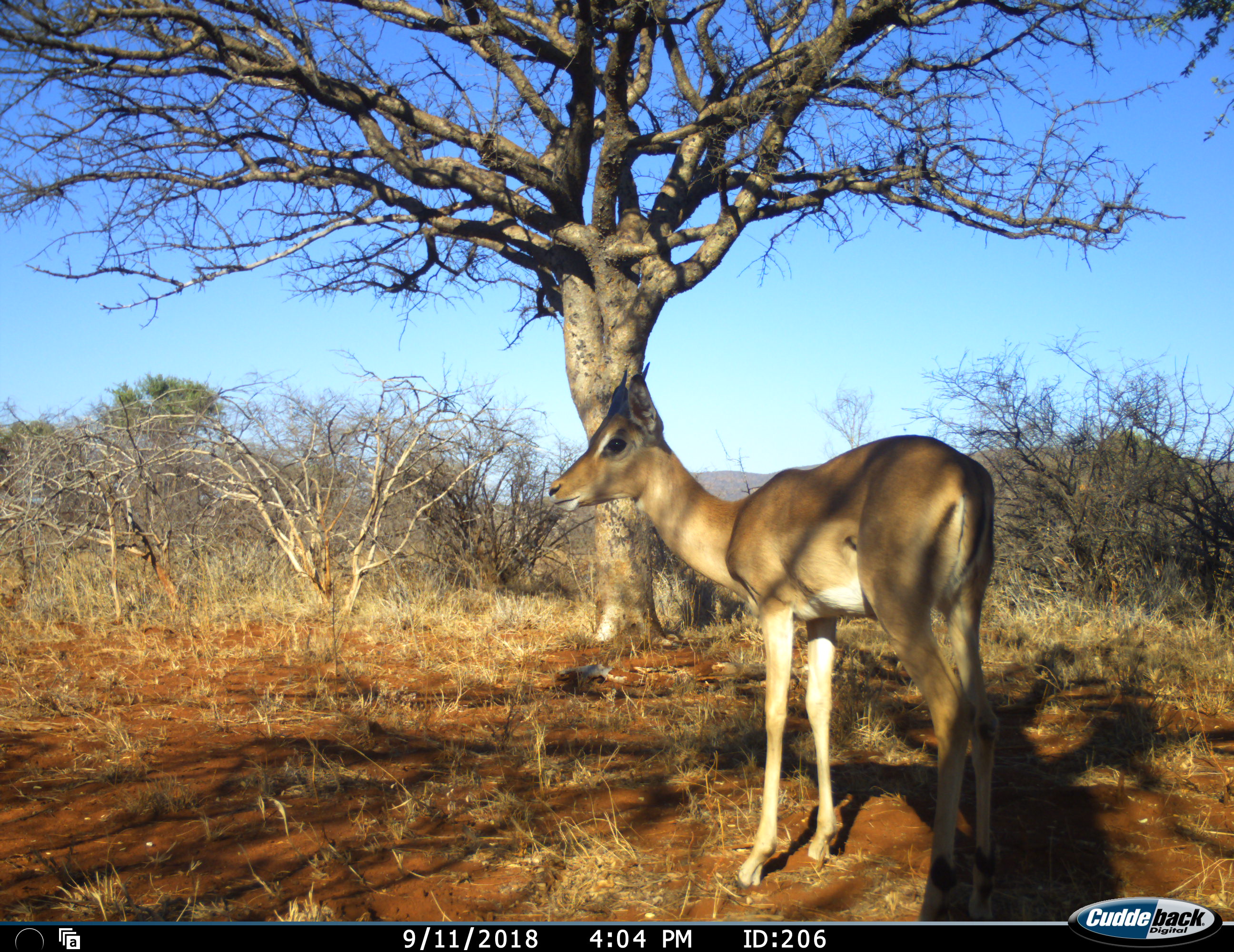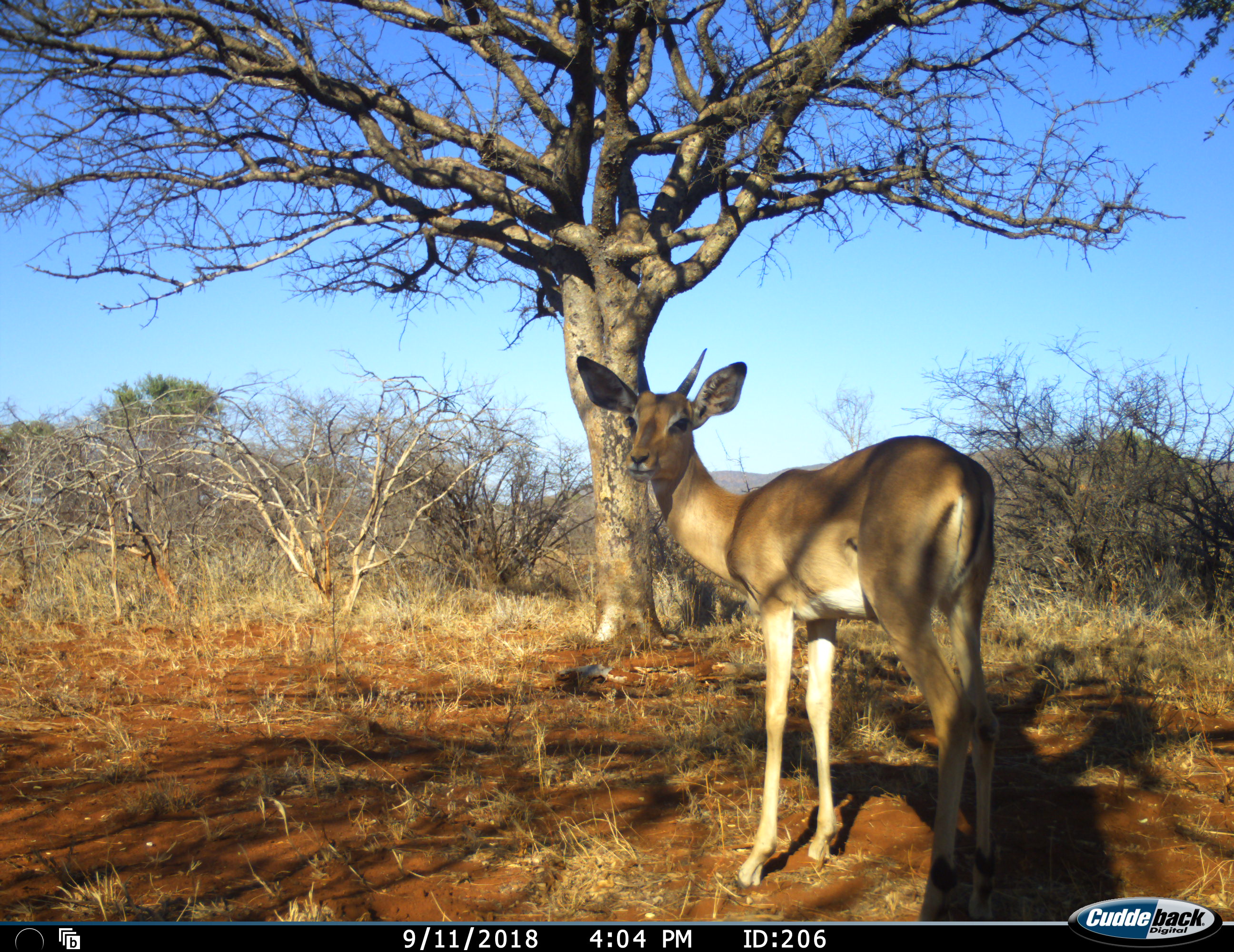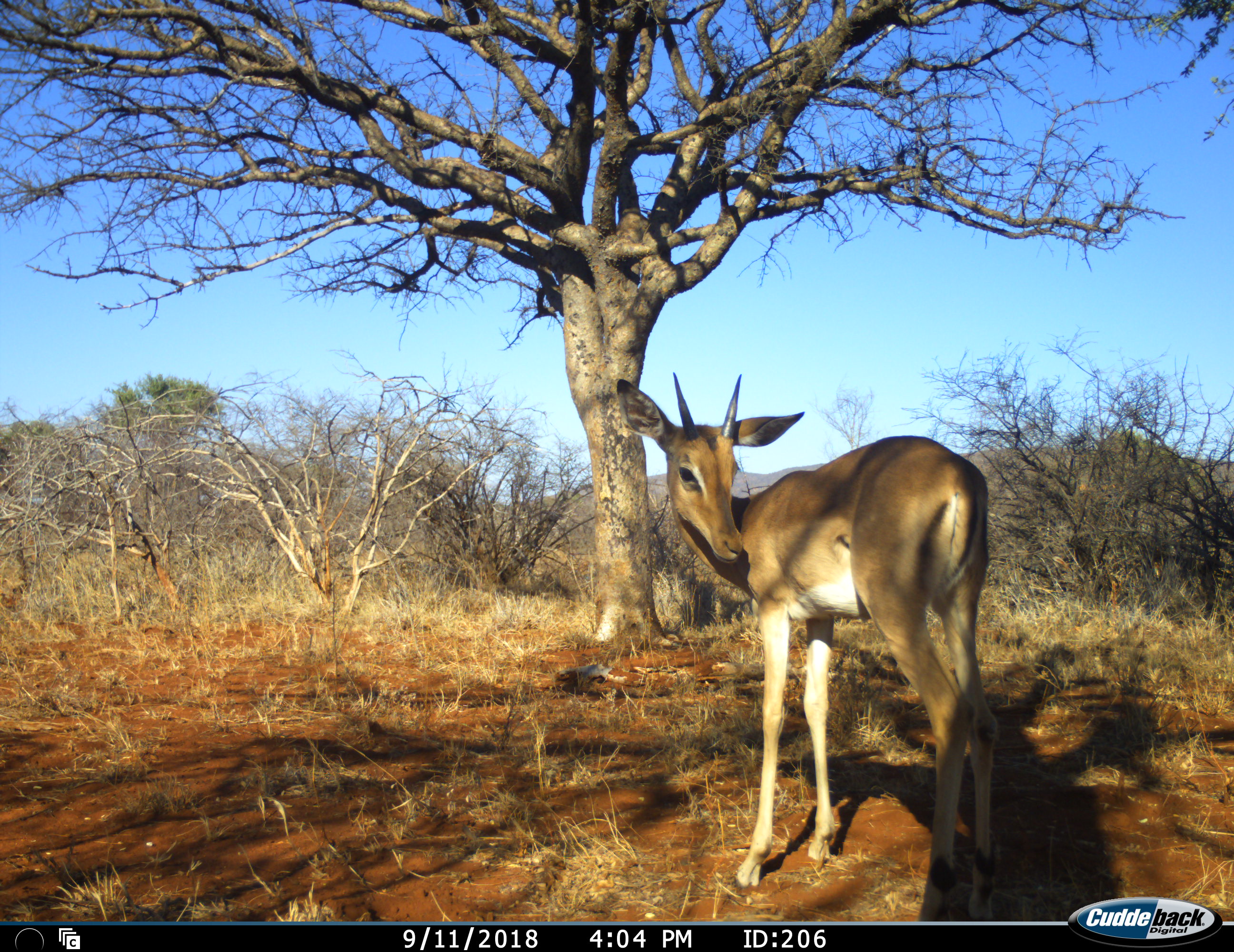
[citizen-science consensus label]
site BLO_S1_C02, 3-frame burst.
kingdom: Animalia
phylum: Chordata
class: Mammalia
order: Artiodactyla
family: Bovidae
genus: Aepyceros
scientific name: Aepyceros melampus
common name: impala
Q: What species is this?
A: Impala (Aepyceros melampus).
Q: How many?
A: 1.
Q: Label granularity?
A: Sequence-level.